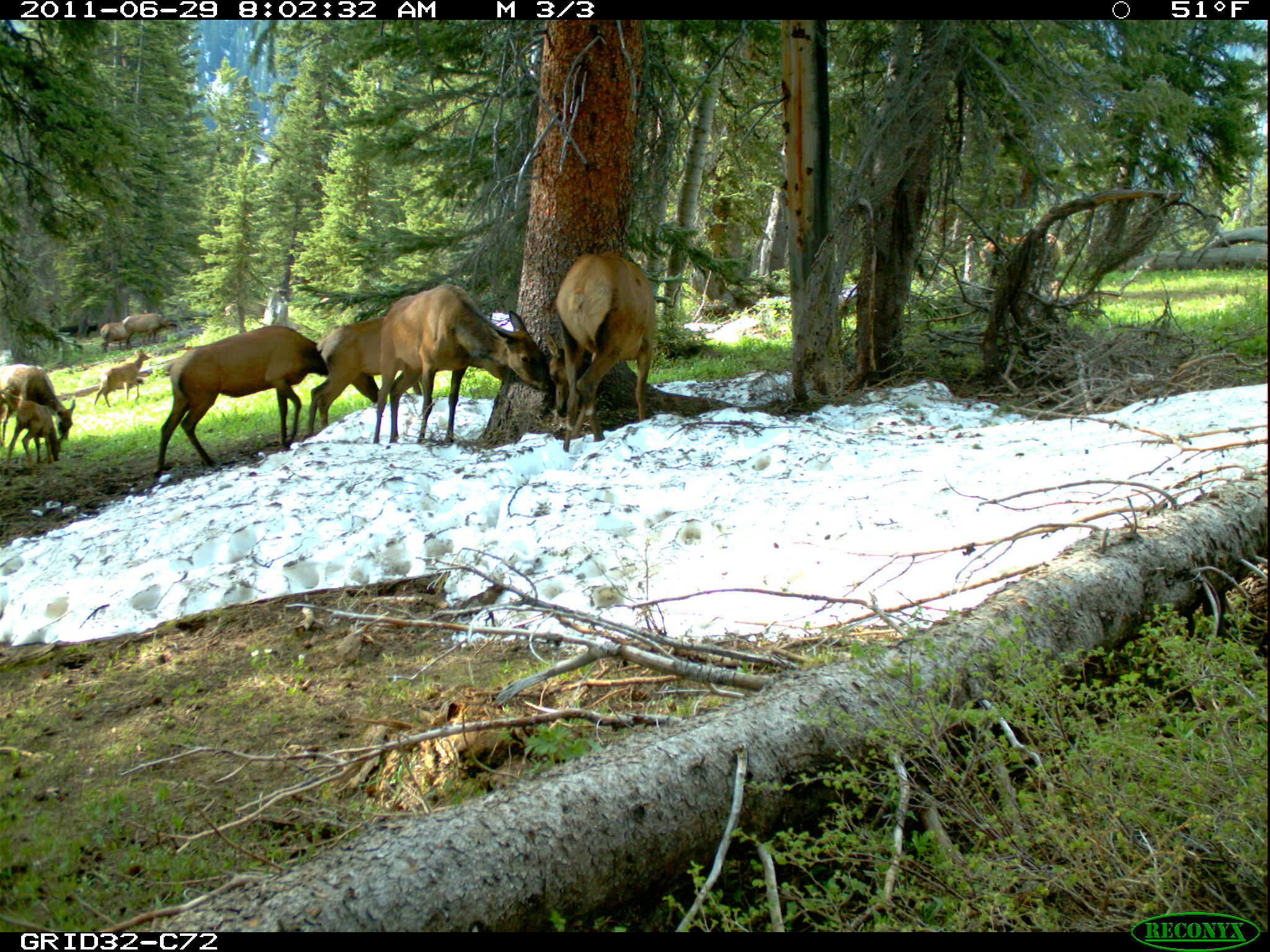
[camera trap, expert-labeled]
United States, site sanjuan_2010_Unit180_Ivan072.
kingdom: Animalia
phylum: Chordata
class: Mammalia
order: Artiodactyla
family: Cervidae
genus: Cervus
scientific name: Cervus elaphus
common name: red deer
Cervus elaphus (red deer).